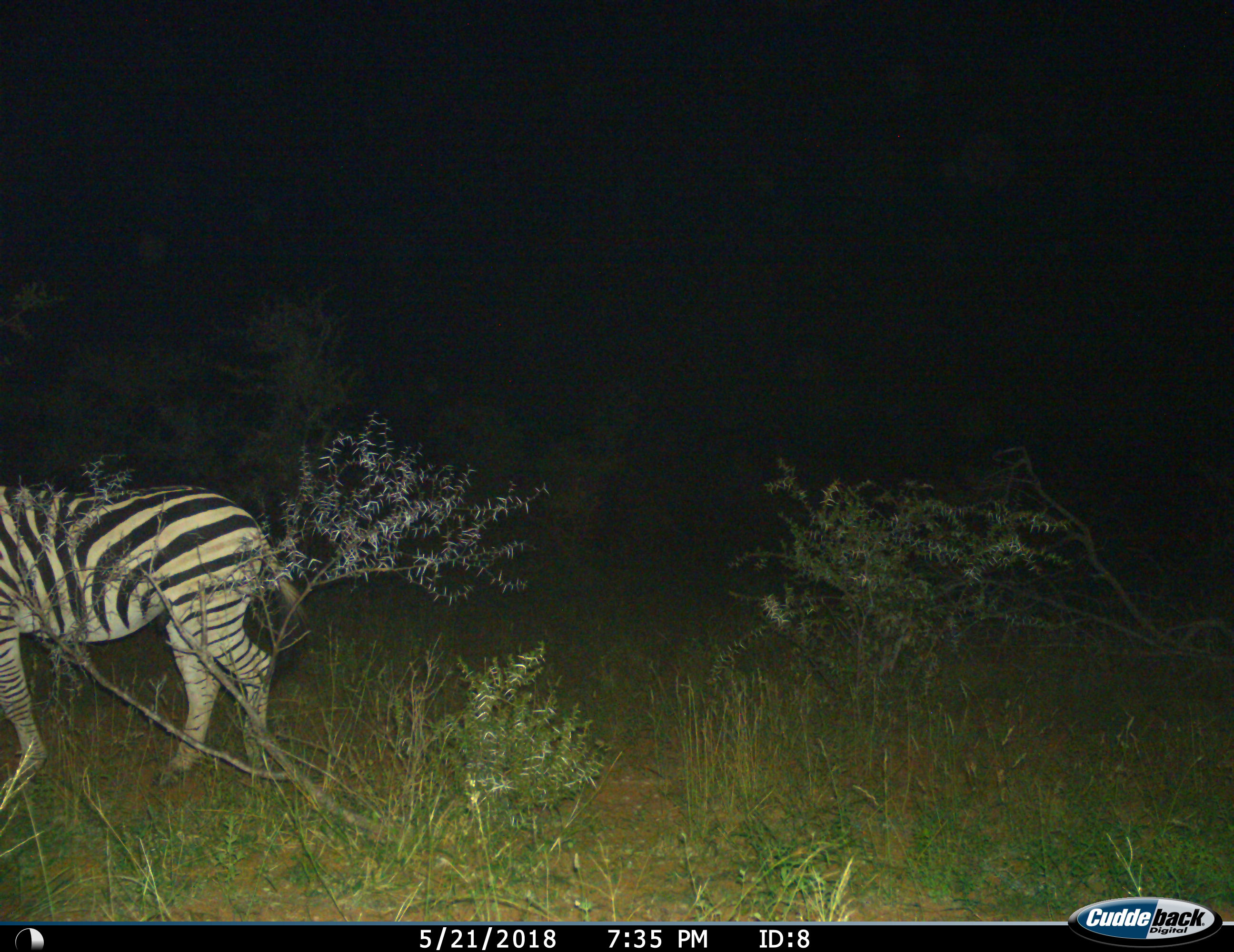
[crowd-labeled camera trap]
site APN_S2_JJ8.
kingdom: Animalia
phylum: Chordata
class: Mammalia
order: Perissodactyla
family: Equidae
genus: Equus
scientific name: Equus quagga burchellii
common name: burchell's zebra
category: zebraburchells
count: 1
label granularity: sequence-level